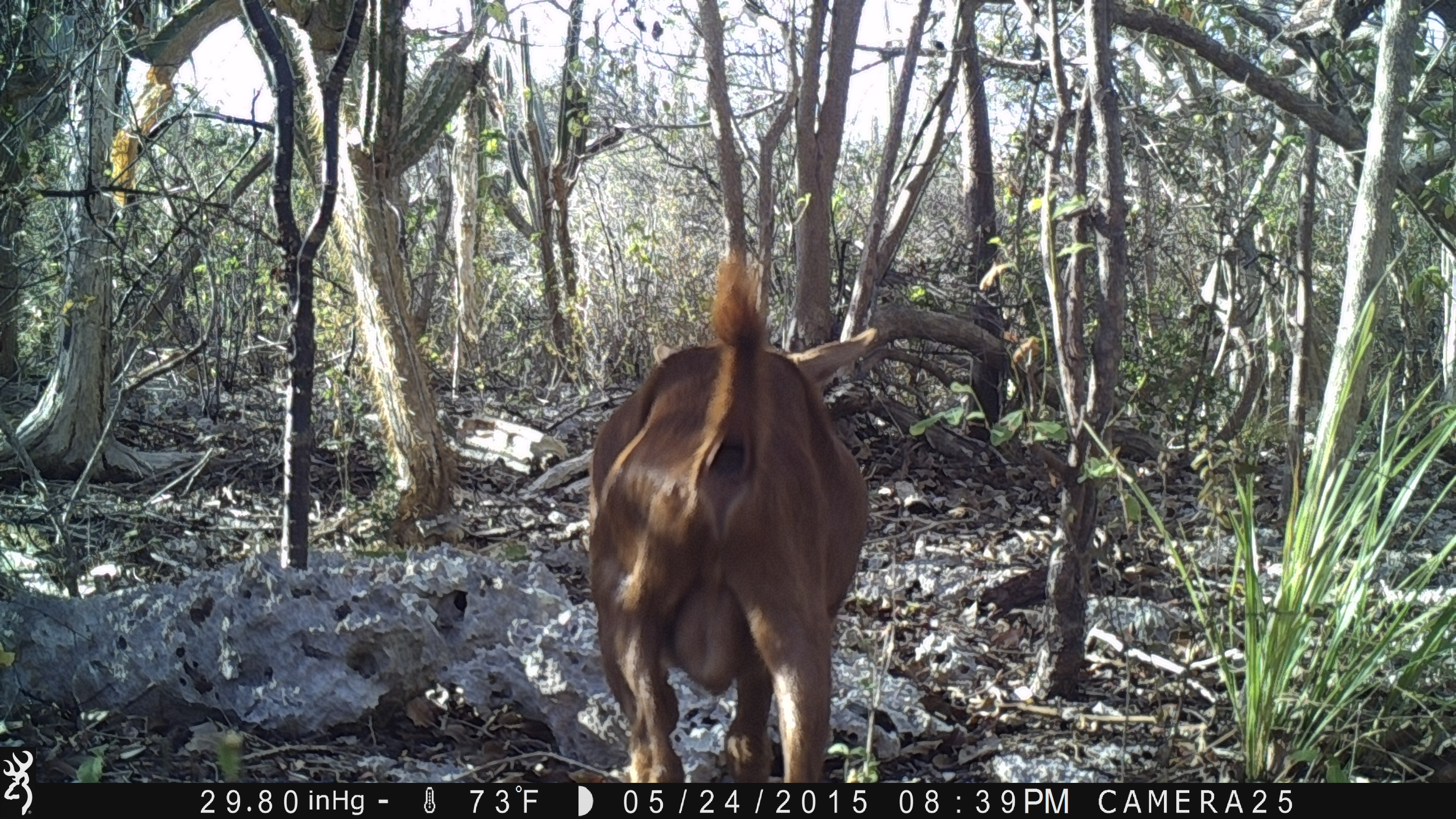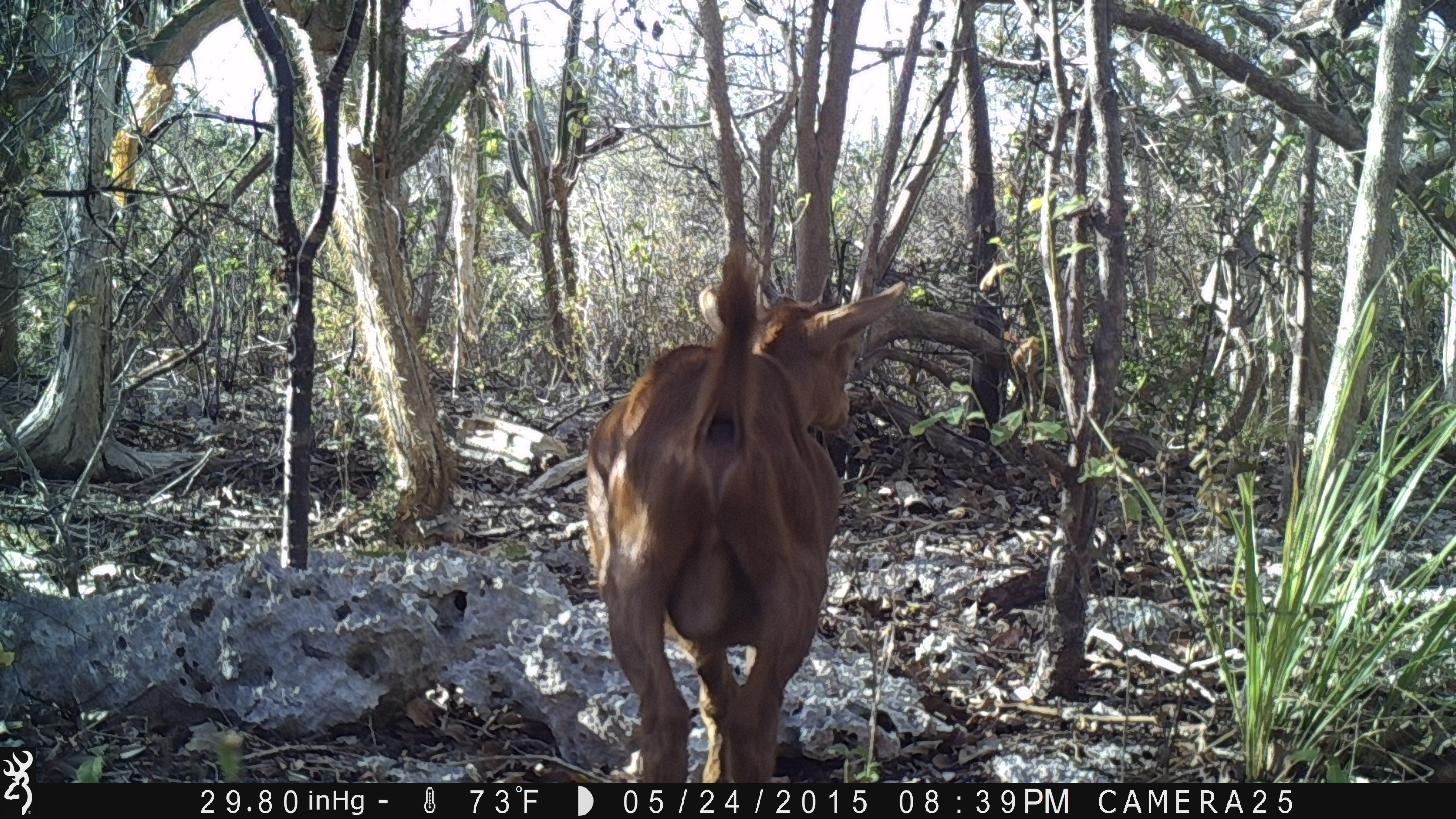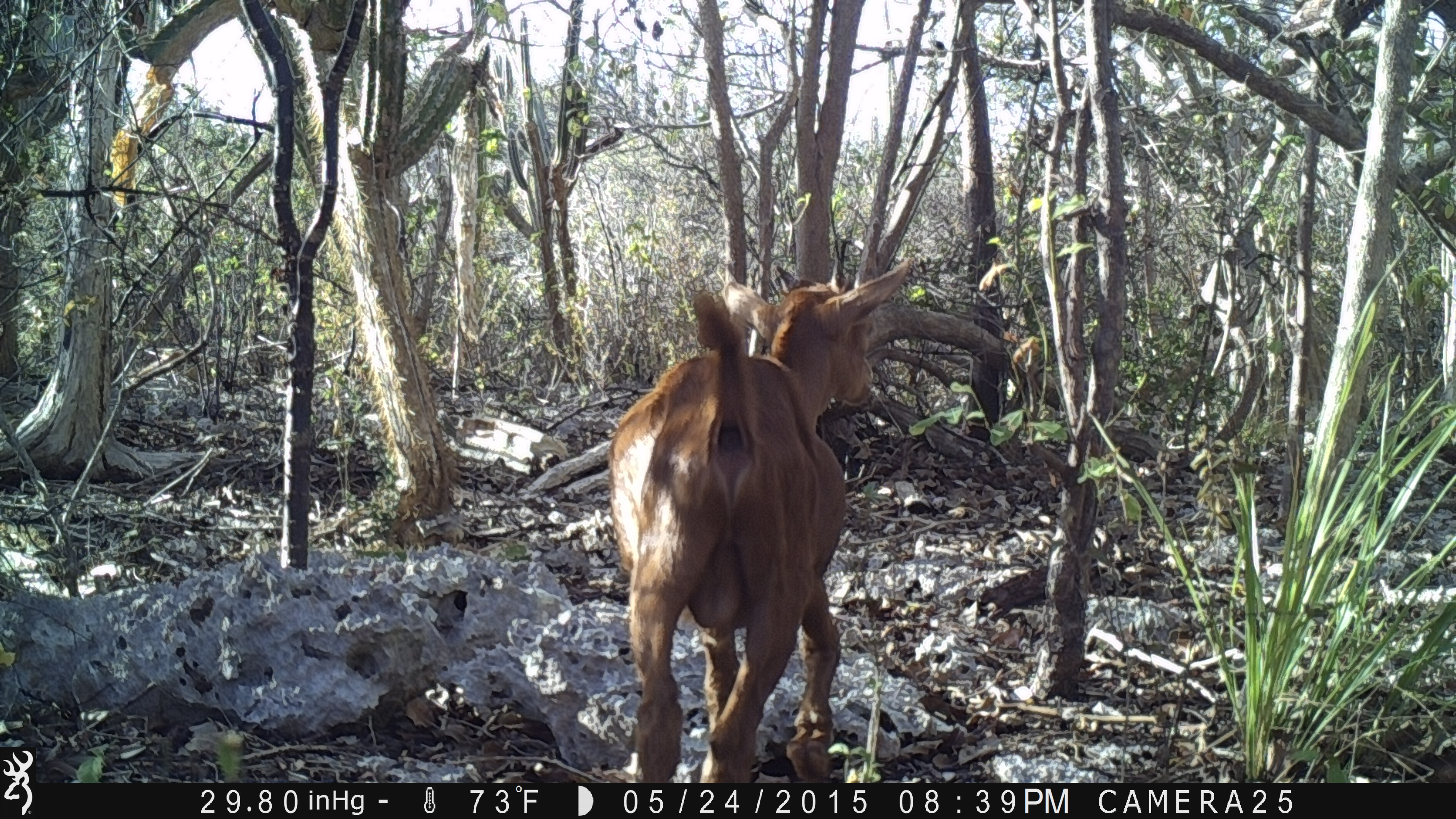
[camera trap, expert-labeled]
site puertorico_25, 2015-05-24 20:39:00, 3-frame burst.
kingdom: Animalia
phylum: Chordata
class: Mammalia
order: Artiodactyla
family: Bovidae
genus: Capra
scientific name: Capra hircus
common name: goat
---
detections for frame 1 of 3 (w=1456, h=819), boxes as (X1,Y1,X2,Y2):
goat: (581,250,882,786)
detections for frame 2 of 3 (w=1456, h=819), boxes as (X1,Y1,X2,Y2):
goat: (578,251,907,783)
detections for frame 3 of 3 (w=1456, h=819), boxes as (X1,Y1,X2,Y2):
goat: (599,258,918,786)